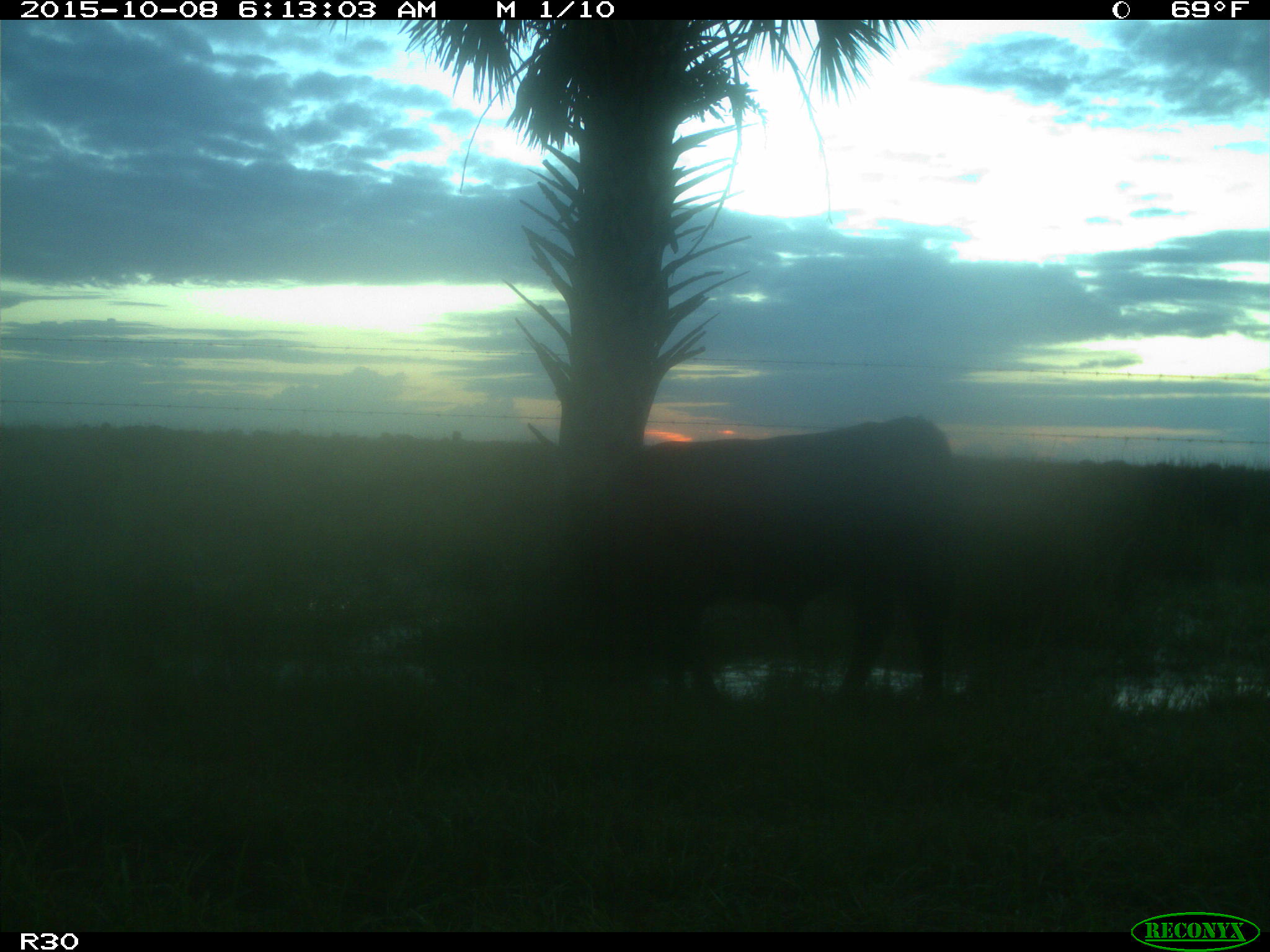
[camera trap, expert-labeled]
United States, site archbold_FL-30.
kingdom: Animalia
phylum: Chordata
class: Mammalia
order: Artiodactyla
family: Bovidae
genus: Bos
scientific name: Bos taurus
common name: domestic cow